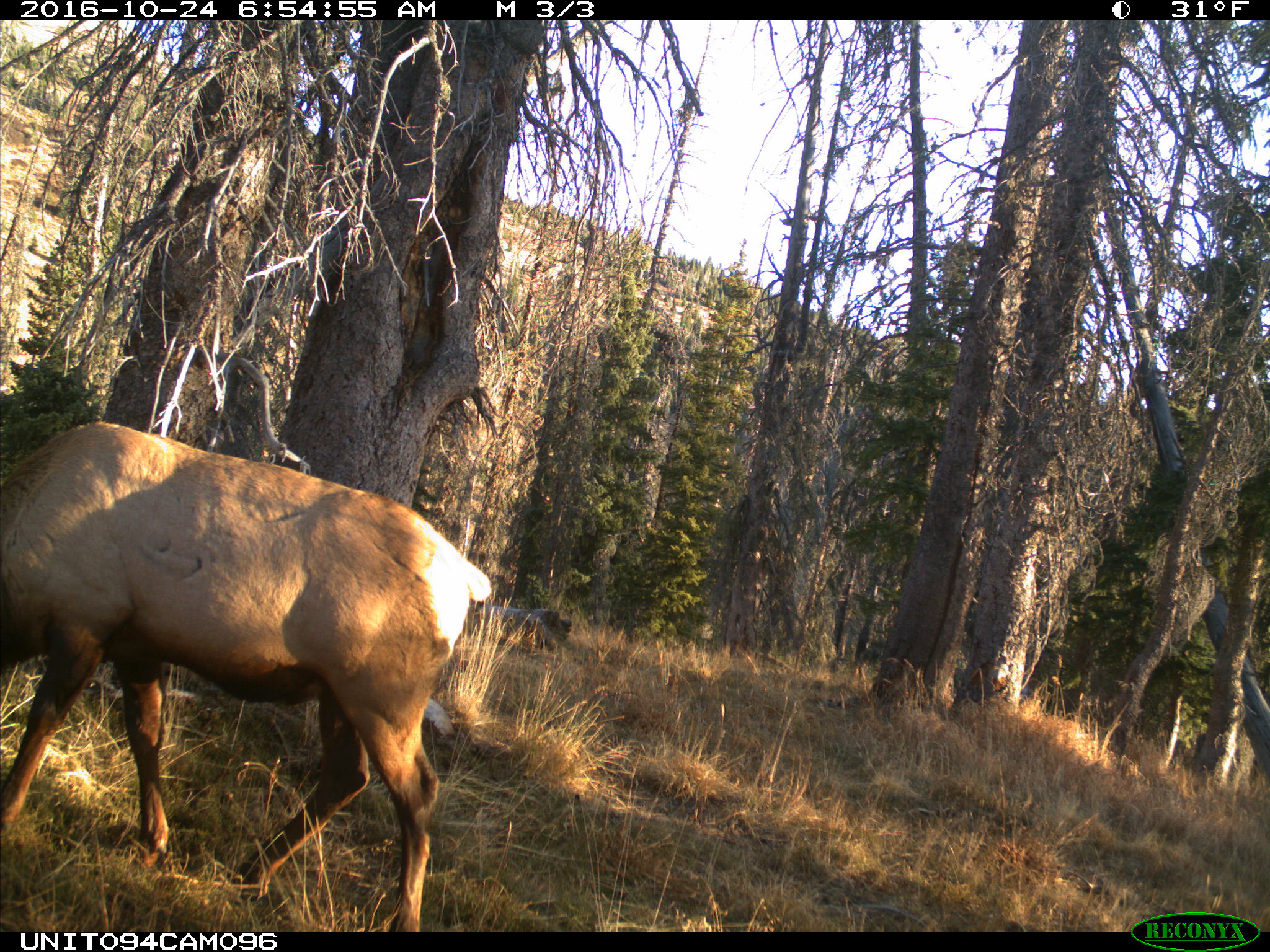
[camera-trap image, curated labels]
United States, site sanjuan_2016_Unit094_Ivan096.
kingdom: Animalia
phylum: Chordata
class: Mammalia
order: Artiodactyla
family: Cervidae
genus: Cervus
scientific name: Cervus elaphus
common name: red deer